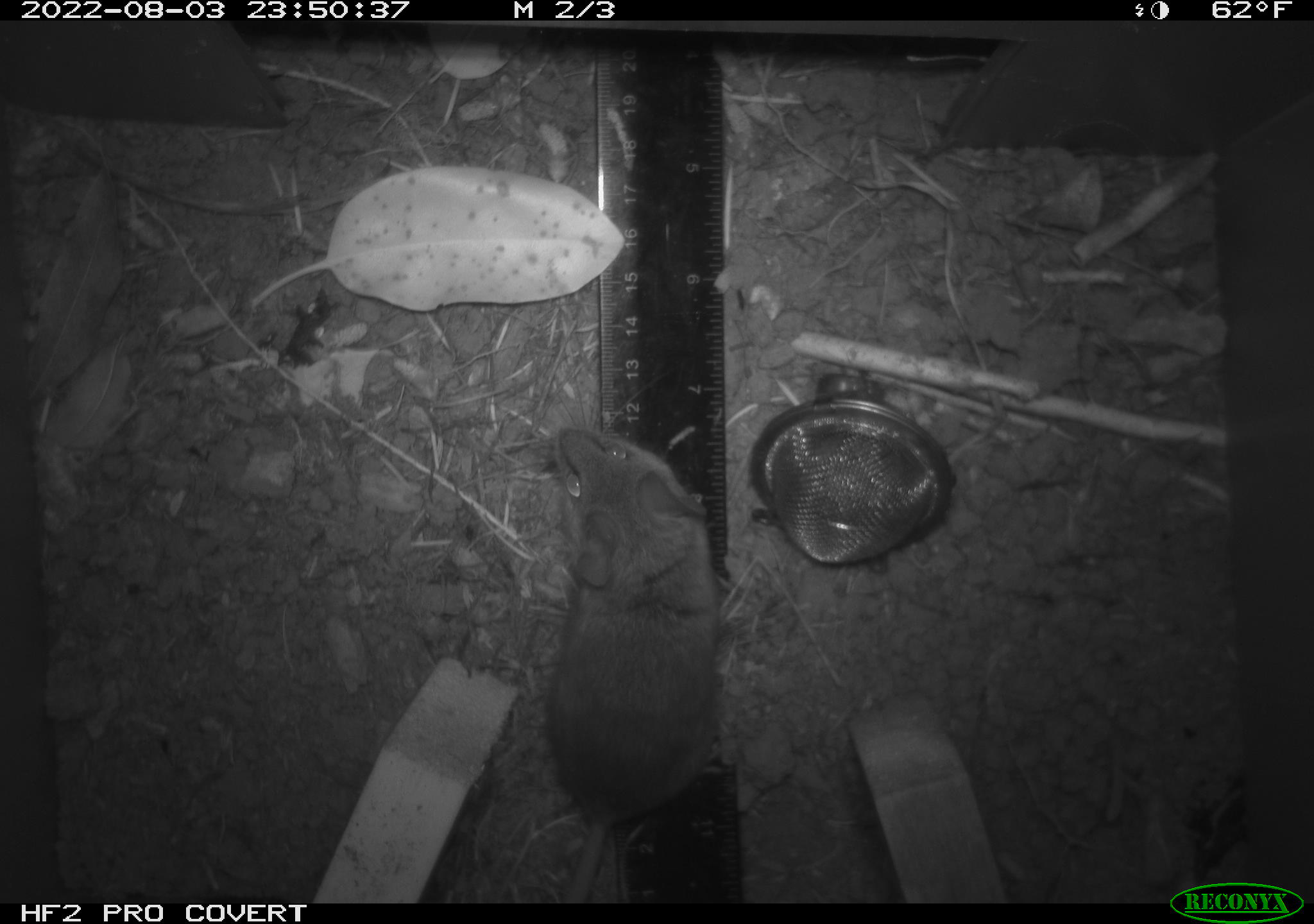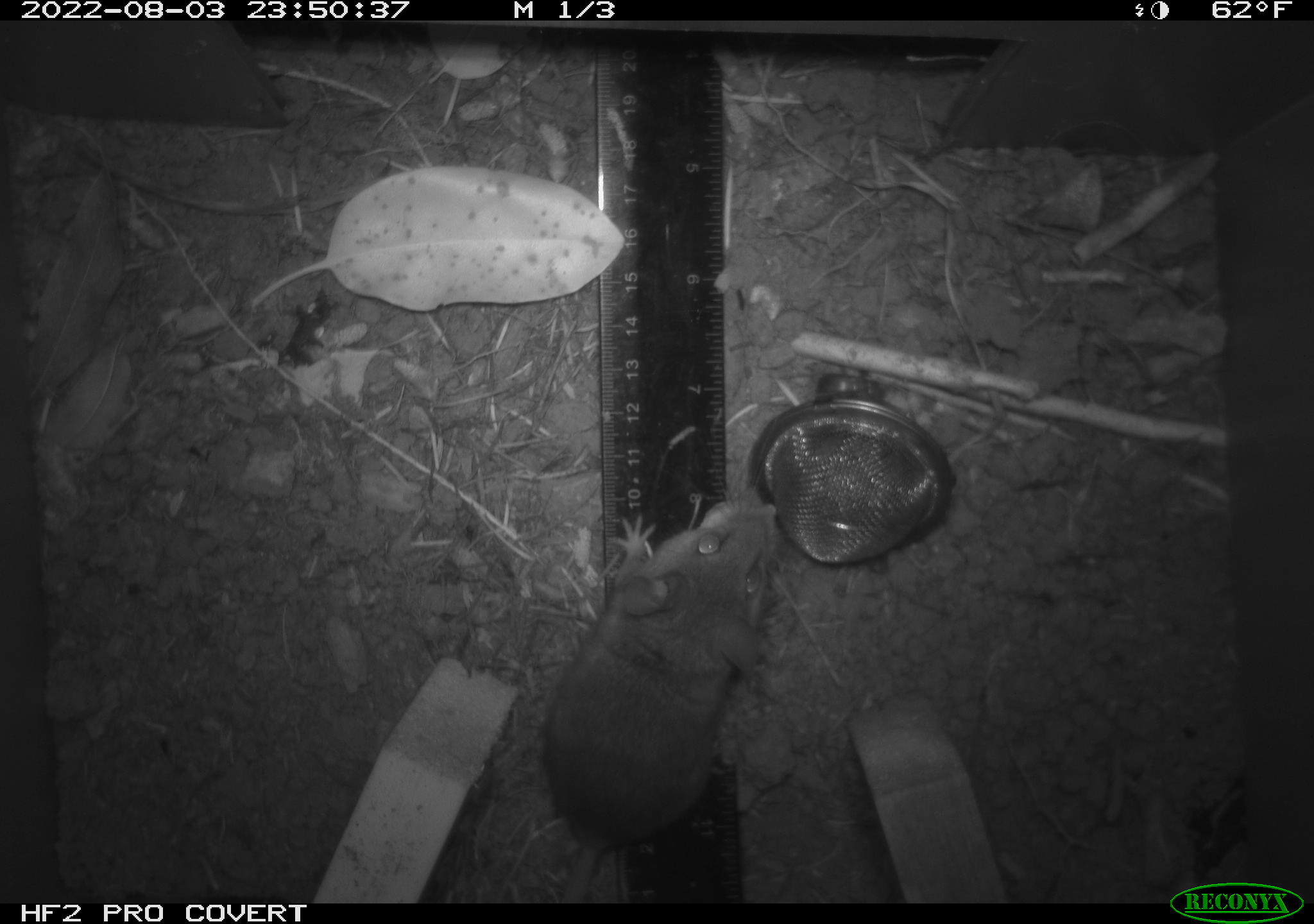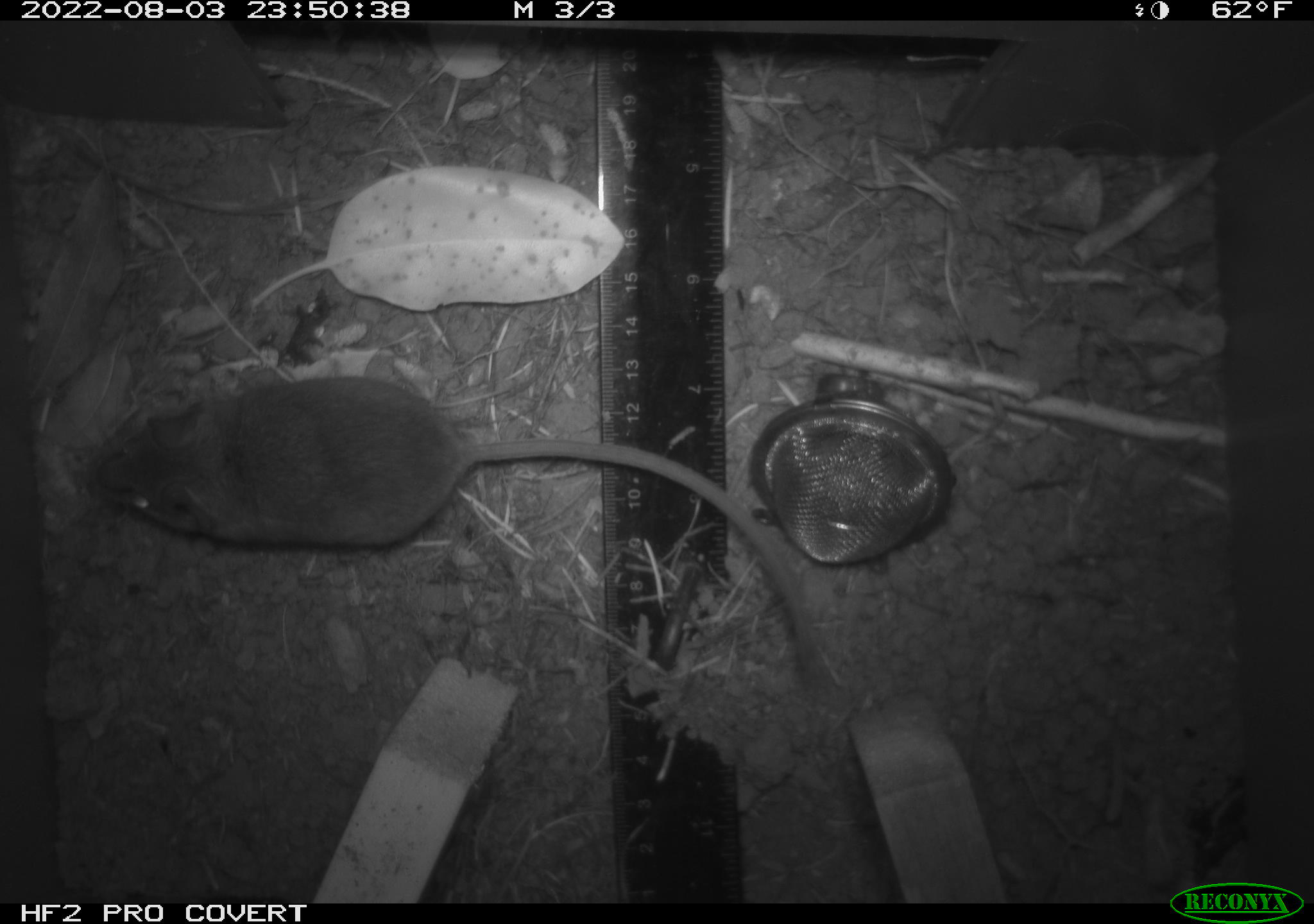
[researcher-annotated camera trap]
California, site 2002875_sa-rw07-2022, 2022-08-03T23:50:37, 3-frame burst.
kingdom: Animalia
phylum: Chordata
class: Mammalia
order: Rodentia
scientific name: Rodentia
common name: mouse species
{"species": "mouse species (Rodentia)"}